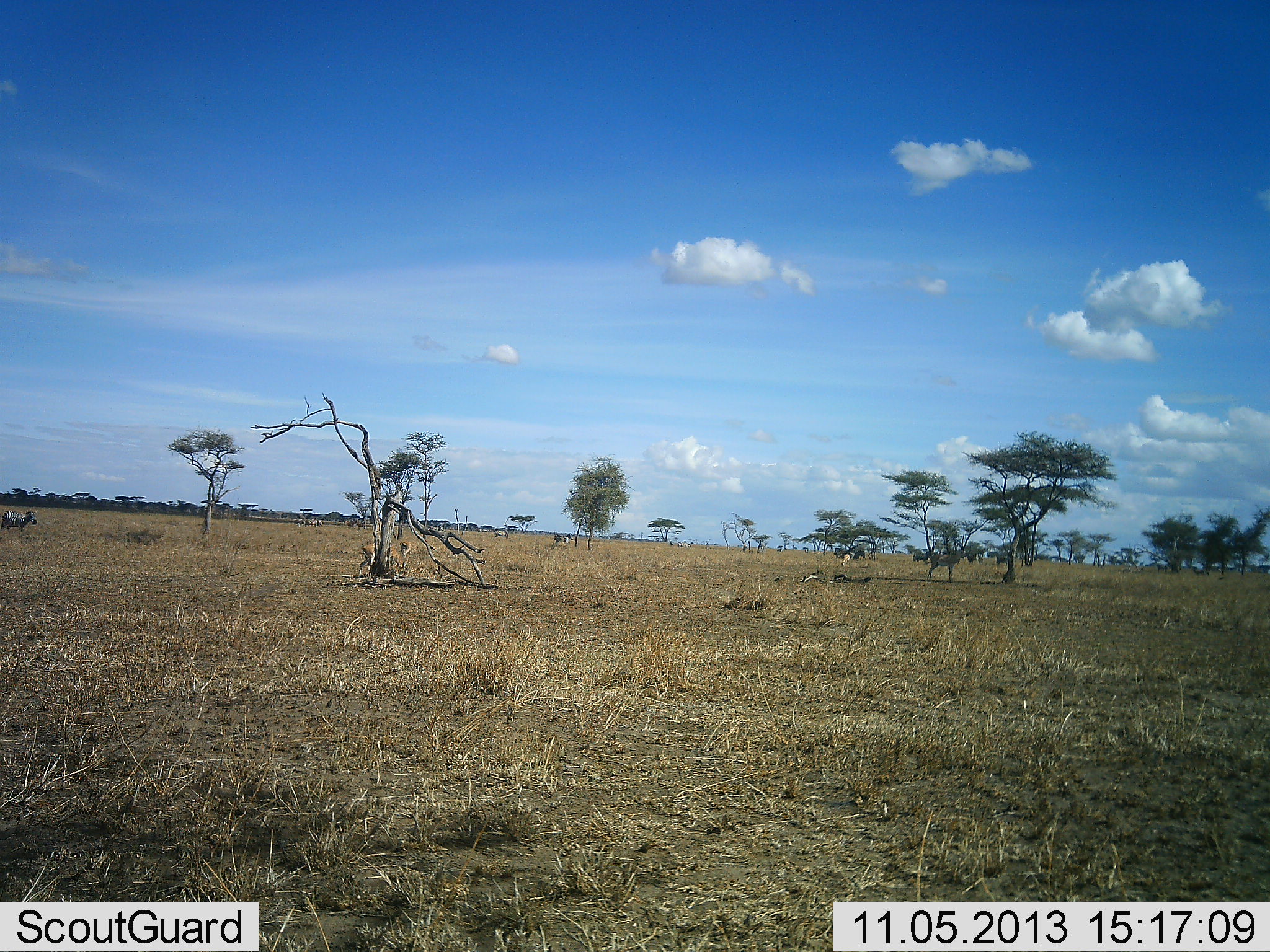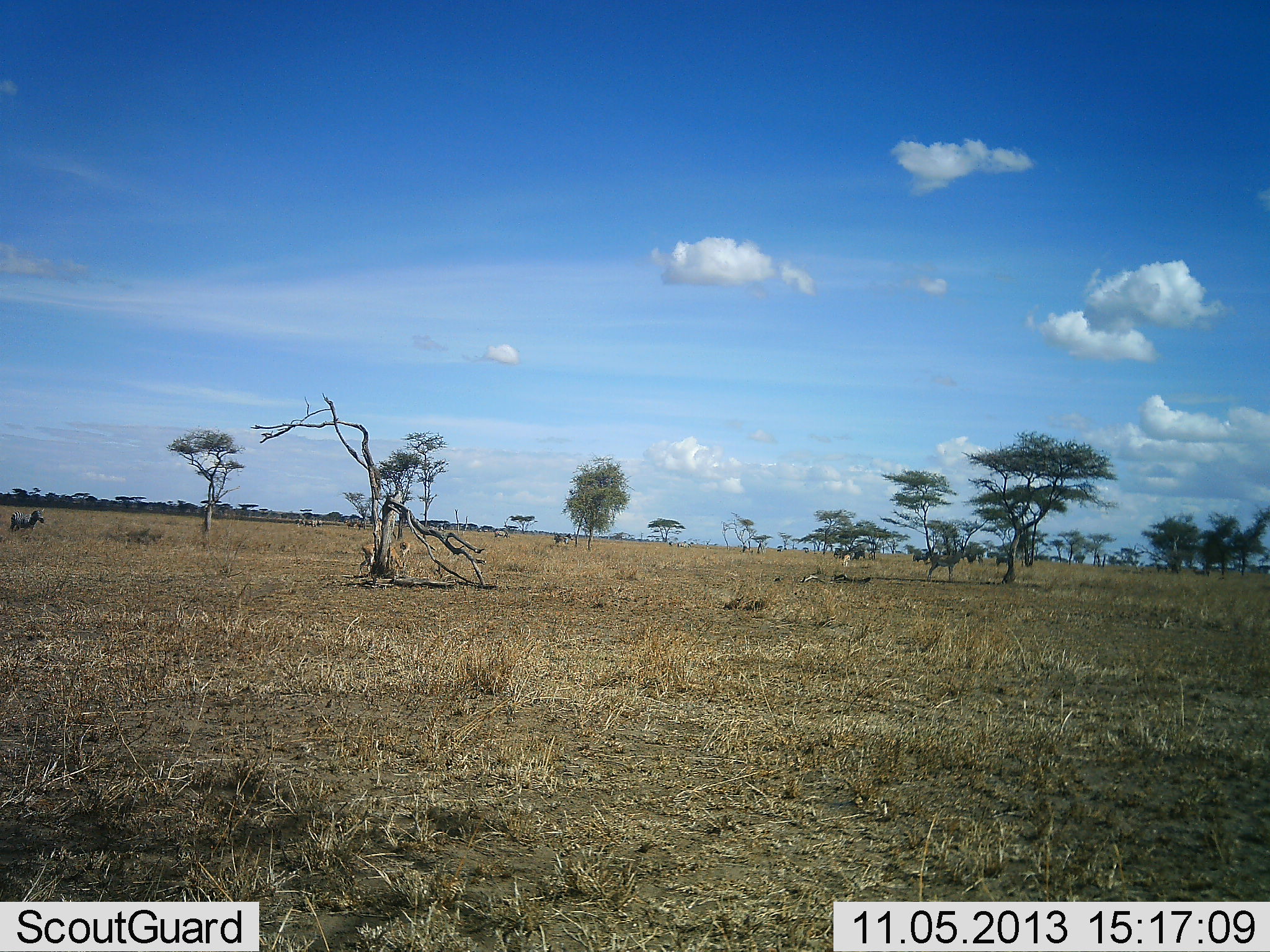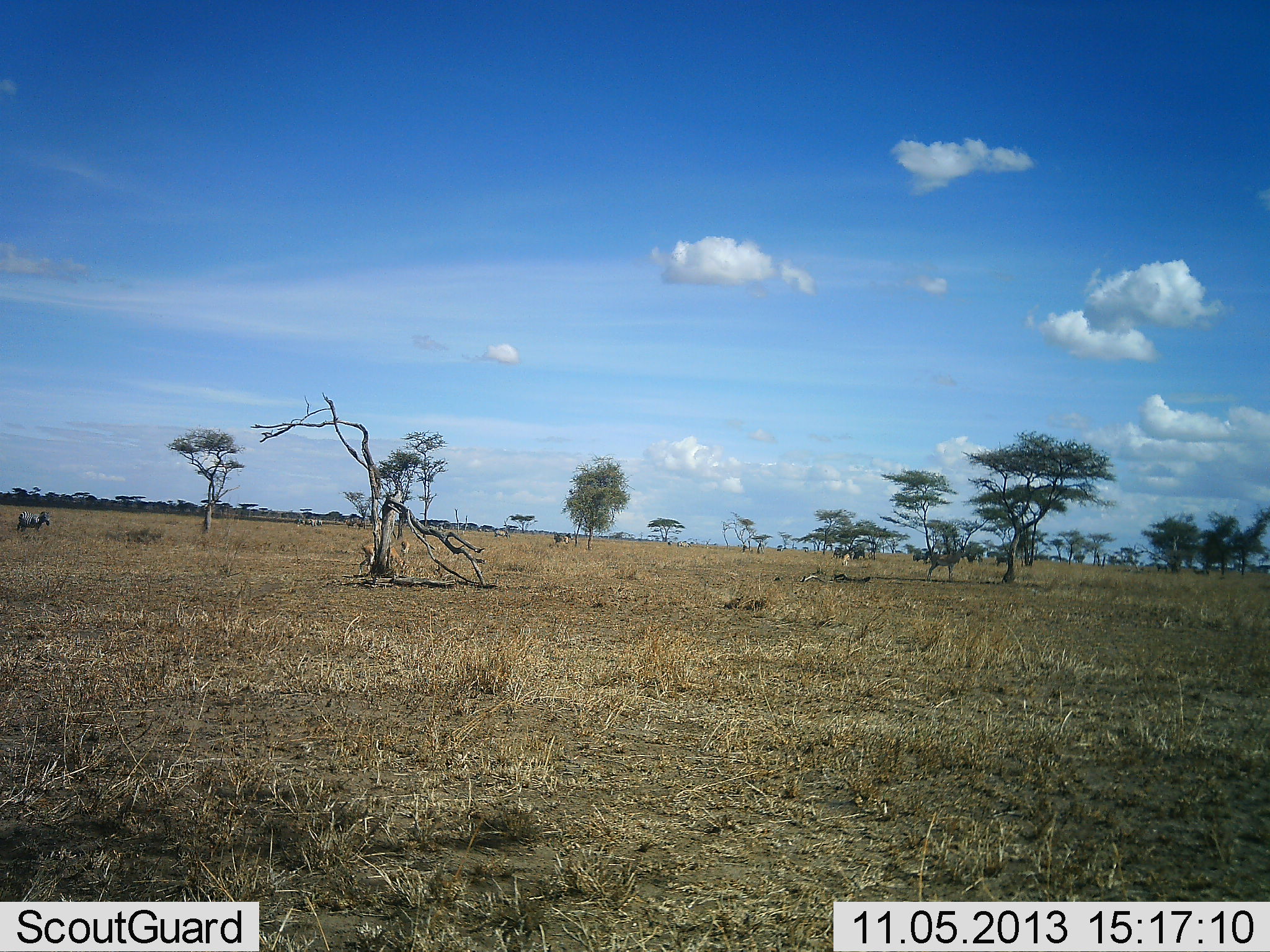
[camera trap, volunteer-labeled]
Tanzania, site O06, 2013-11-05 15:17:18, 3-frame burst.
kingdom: Animalia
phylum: Chordata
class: Mammalia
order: Perissodactyla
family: Equidae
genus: Equus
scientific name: Equus quagga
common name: plains zebra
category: zebra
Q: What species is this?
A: Zebra (plains zebra) (Equus quagga).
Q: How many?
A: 1.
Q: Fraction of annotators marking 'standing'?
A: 10%.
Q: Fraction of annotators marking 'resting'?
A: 0%.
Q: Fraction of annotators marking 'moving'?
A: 90%.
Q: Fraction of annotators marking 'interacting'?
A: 0%.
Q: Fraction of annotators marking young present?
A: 0%.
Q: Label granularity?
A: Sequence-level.